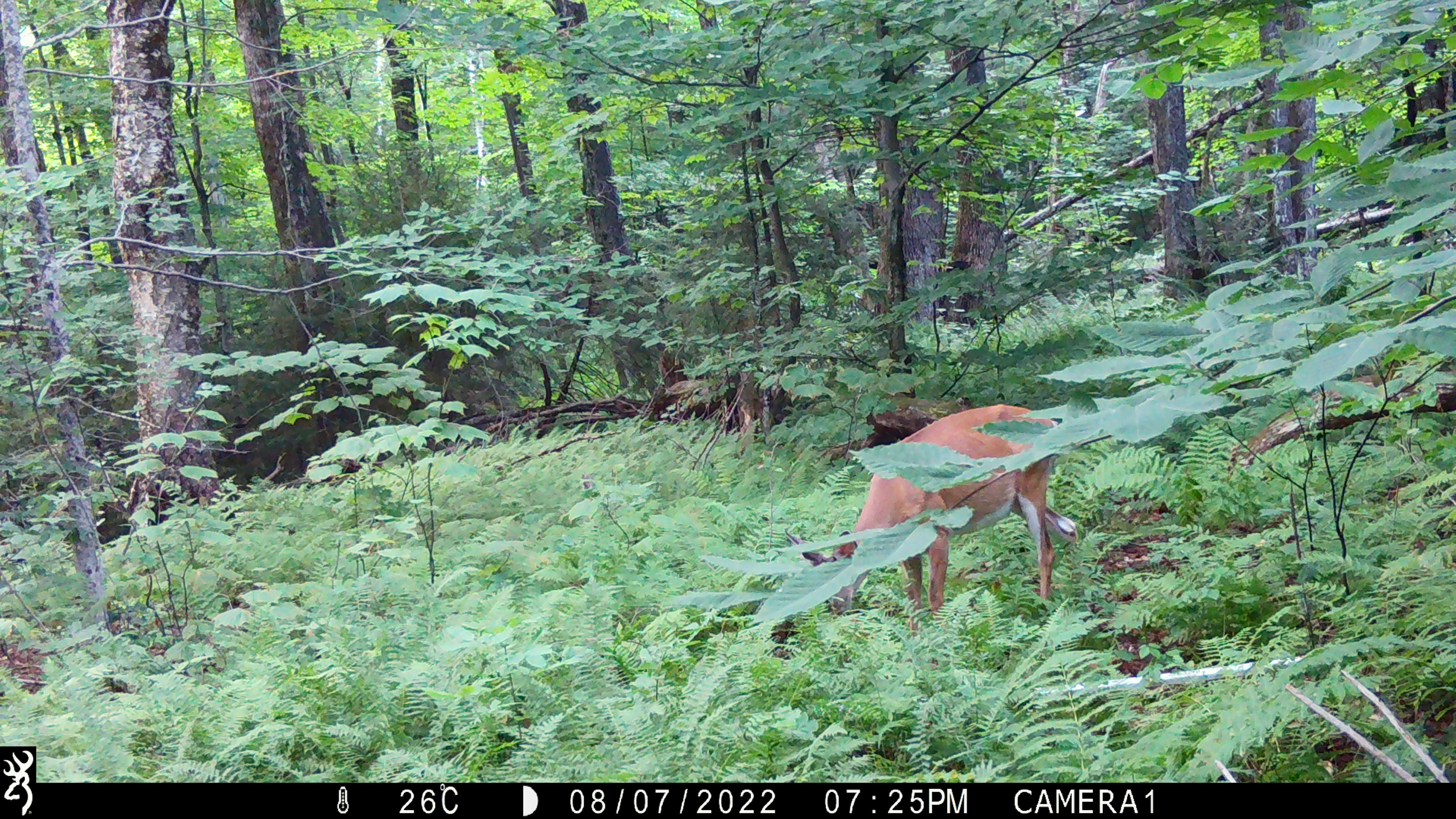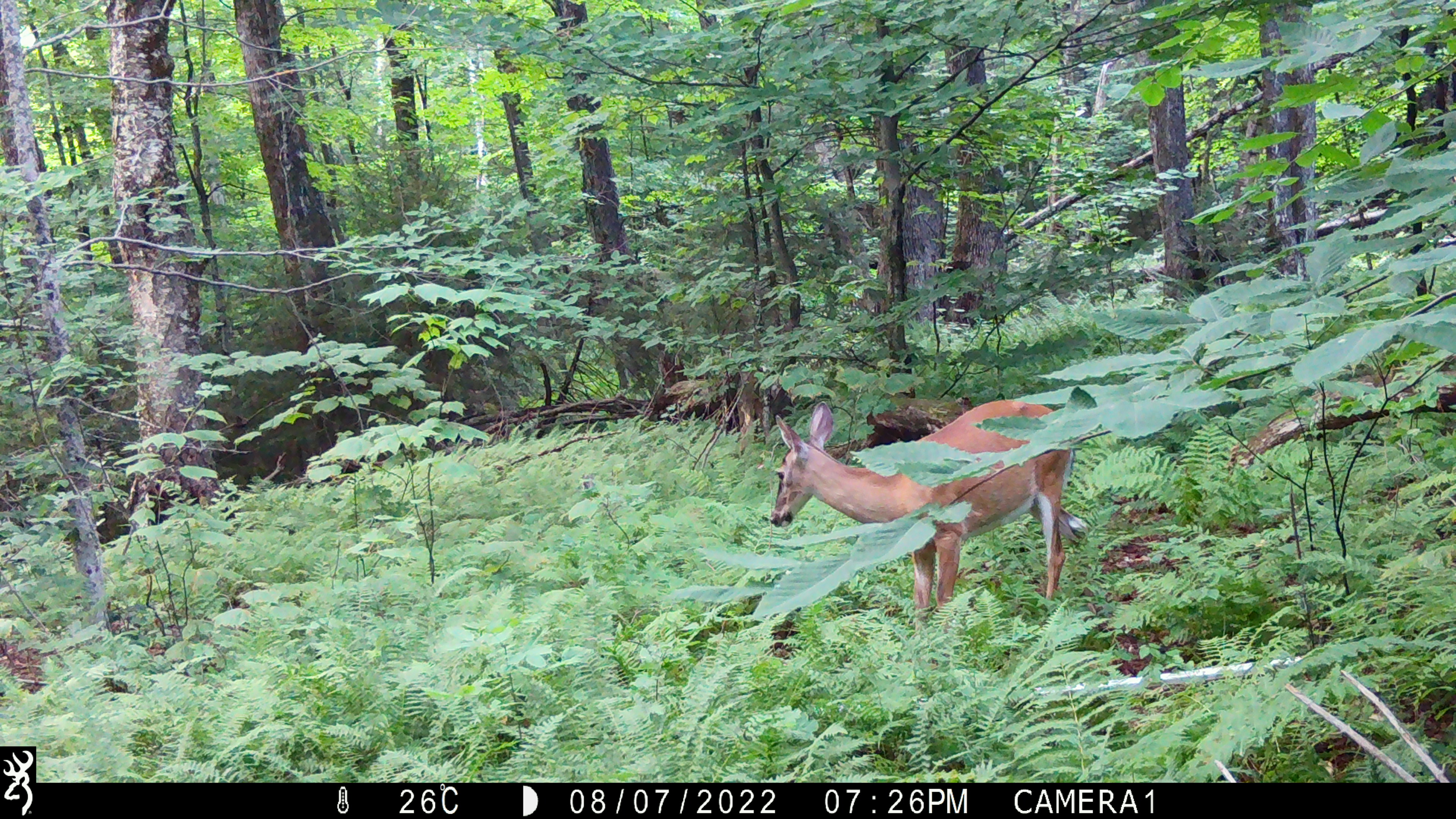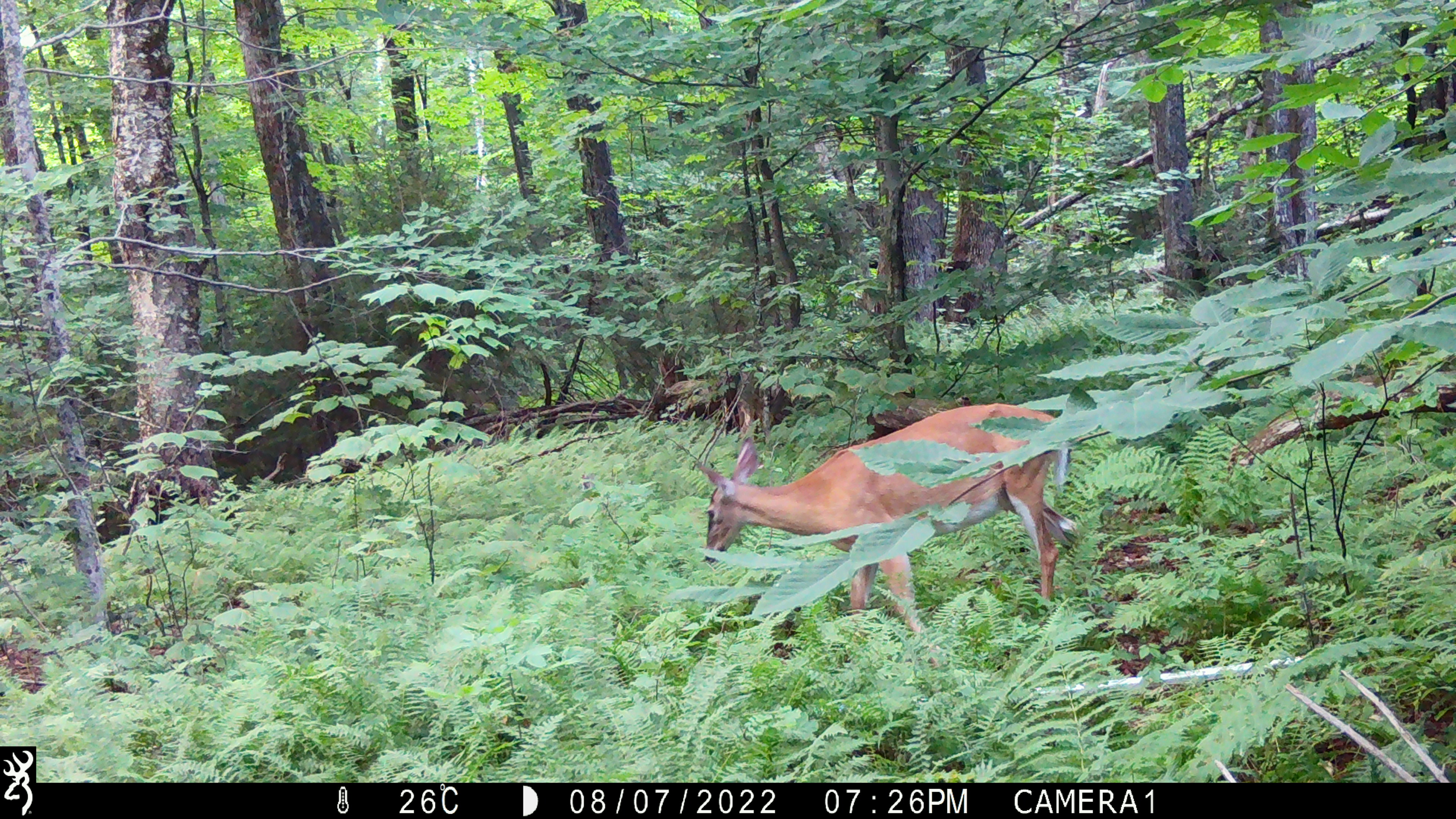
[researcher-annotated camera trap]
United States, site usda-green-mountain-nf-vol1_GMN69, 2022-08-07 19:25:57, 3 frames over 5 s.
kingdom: Animalia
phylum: Chordata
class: Mammalia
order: Artiodactyla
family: Cervidae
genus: Odocoileus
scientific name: Odocoileus virginianus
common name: white-tailed deer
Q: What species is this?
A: White-tailed deer (Odocoileus virginianus).